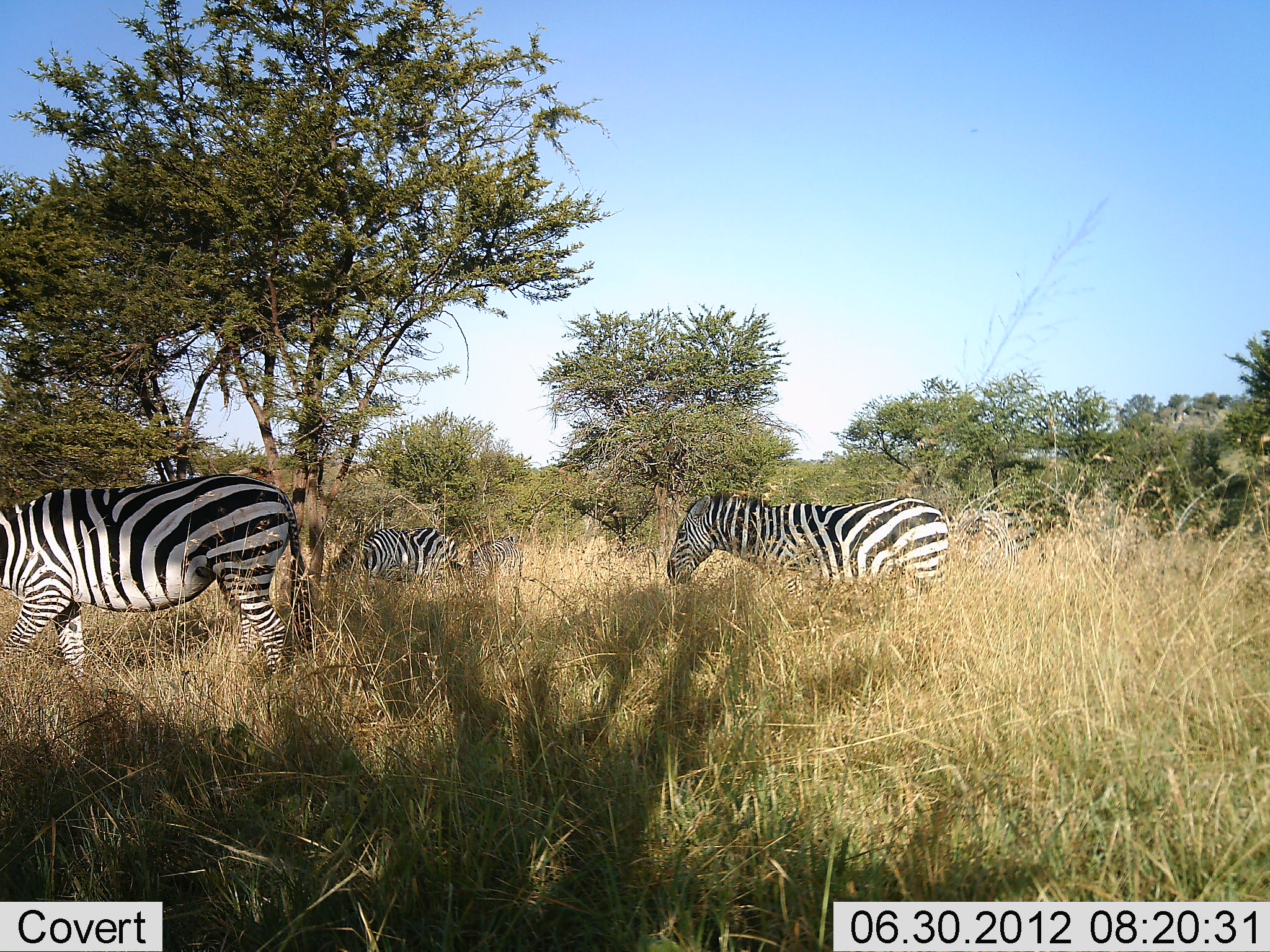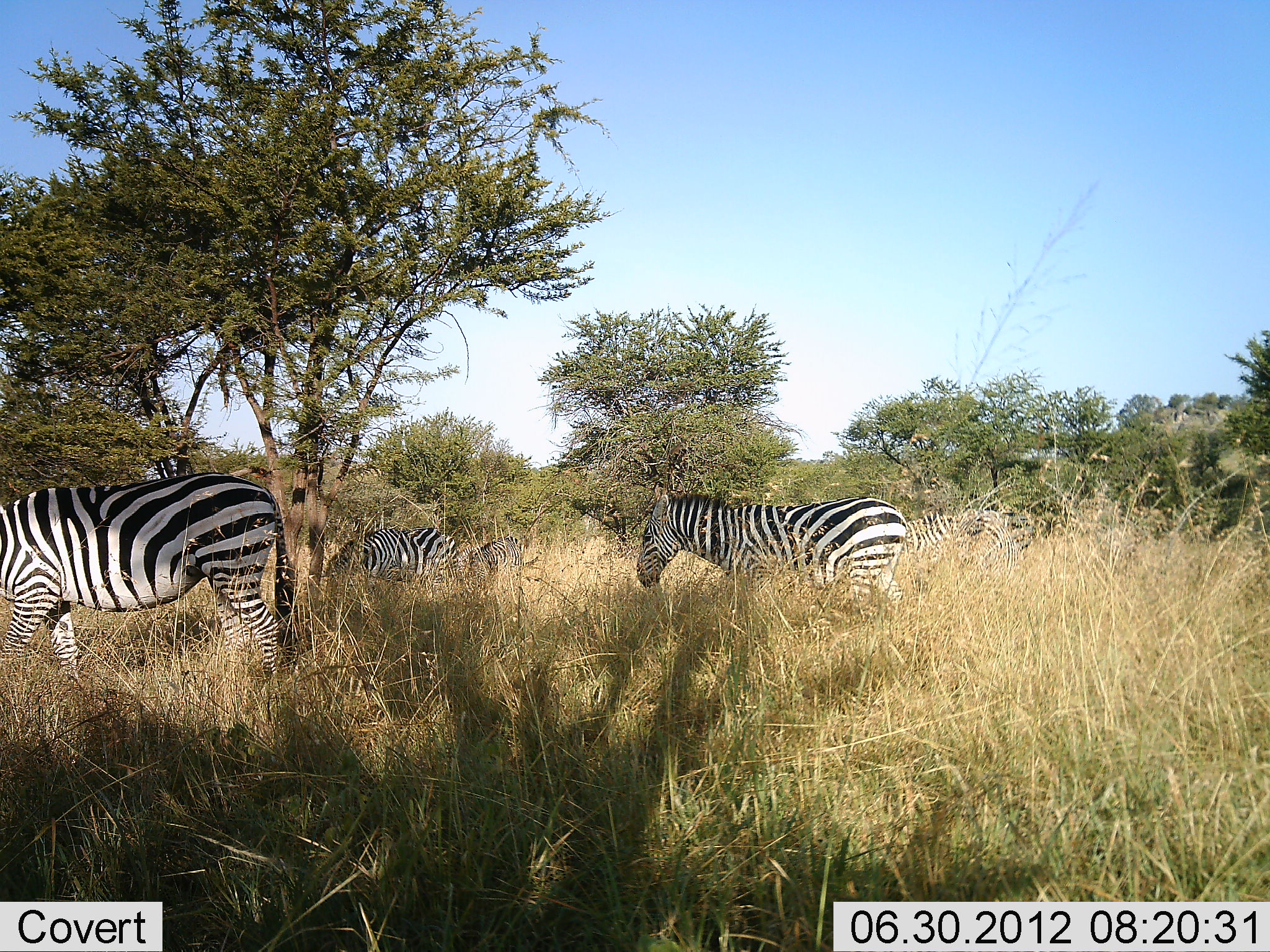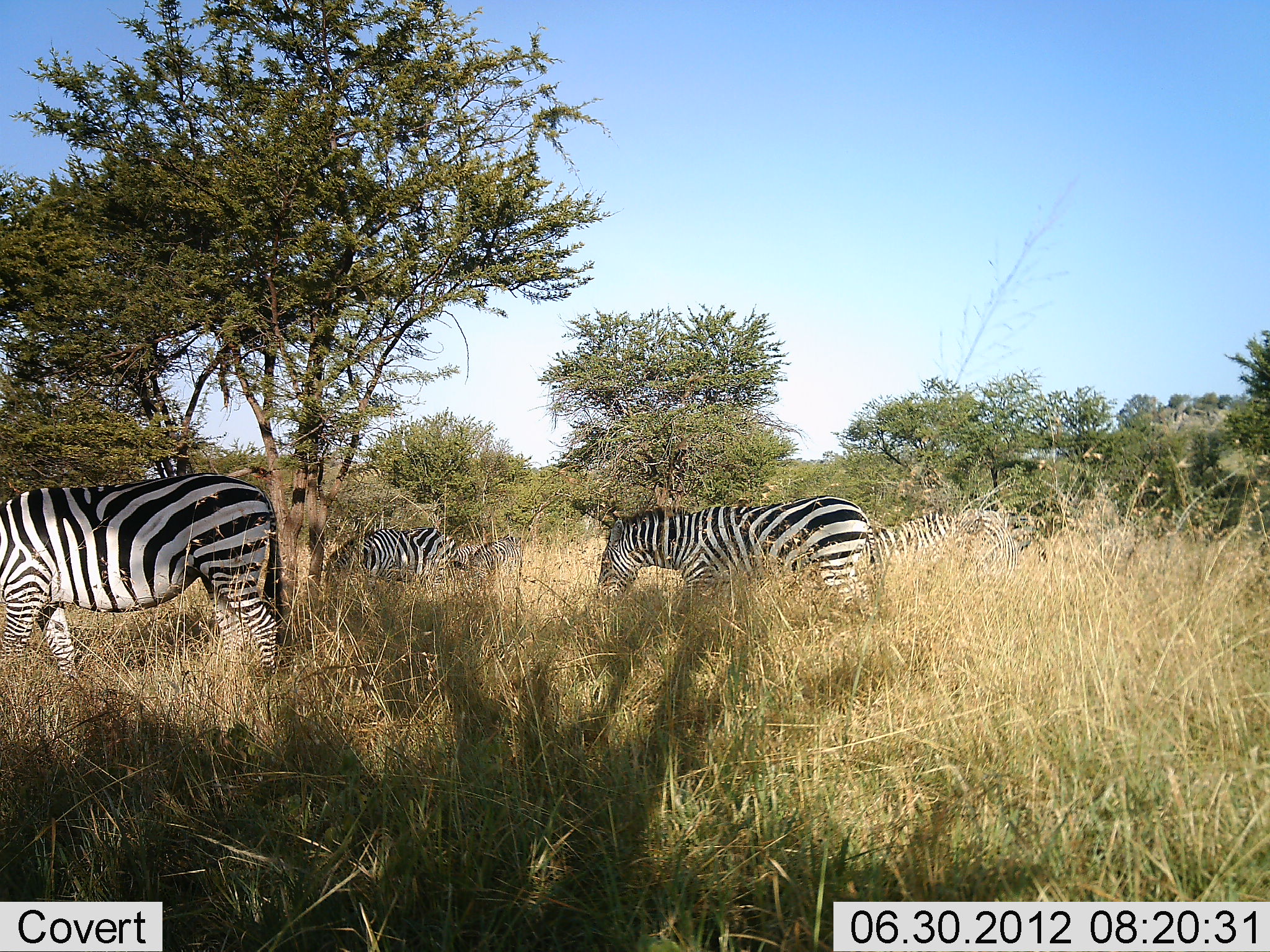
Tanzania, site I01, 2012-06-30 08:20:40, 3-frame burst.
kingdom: Animalia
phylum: Chordata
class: Mammalia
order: Perissodactyla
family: Equidae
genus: Equus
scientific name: Equus quagga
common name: plains zebra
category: zebra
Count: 5.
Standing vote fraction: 60%.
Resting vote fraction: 0%.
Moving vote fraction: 70%.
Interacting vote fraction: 0%.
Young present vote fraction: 10%.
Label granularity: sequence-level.